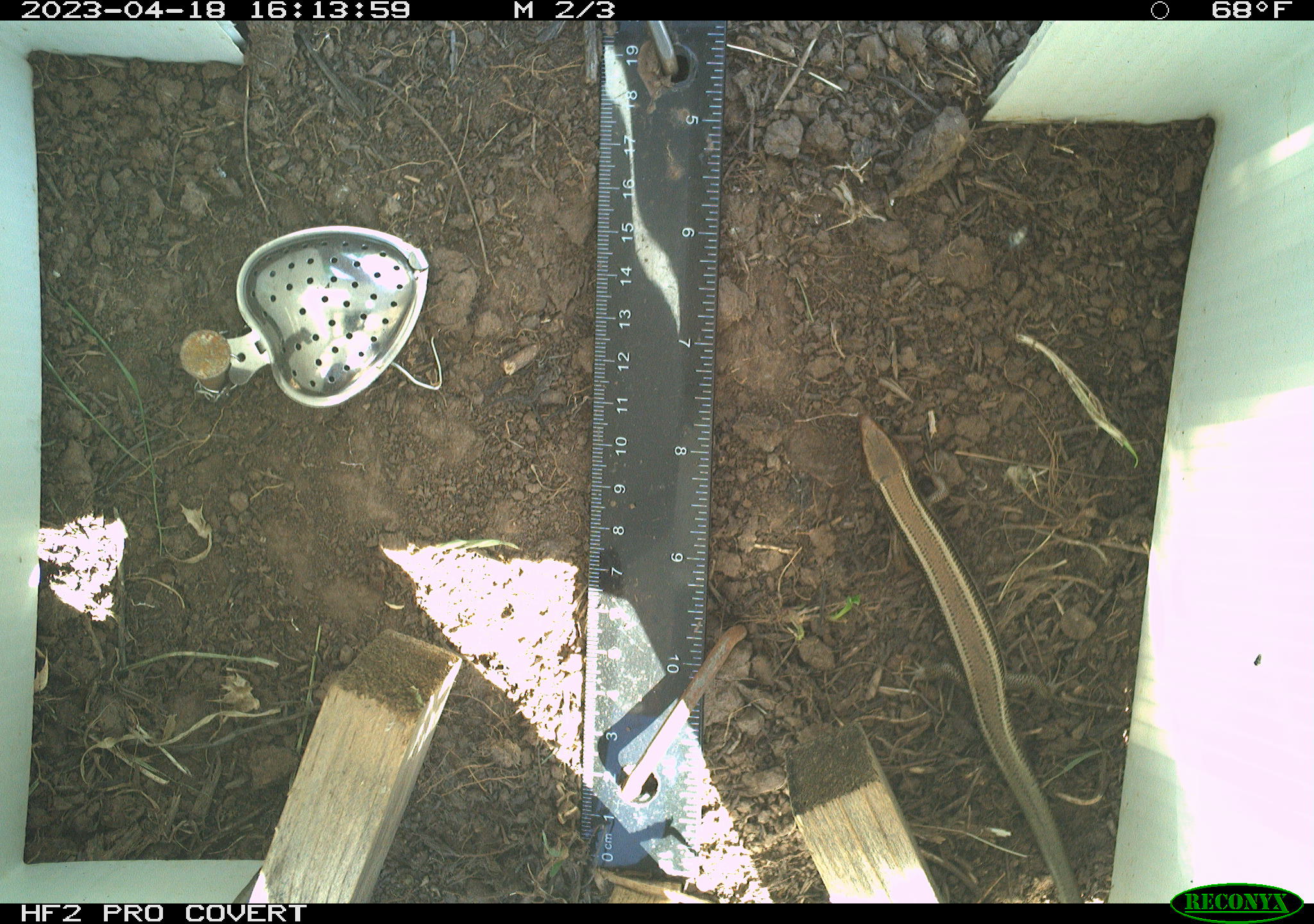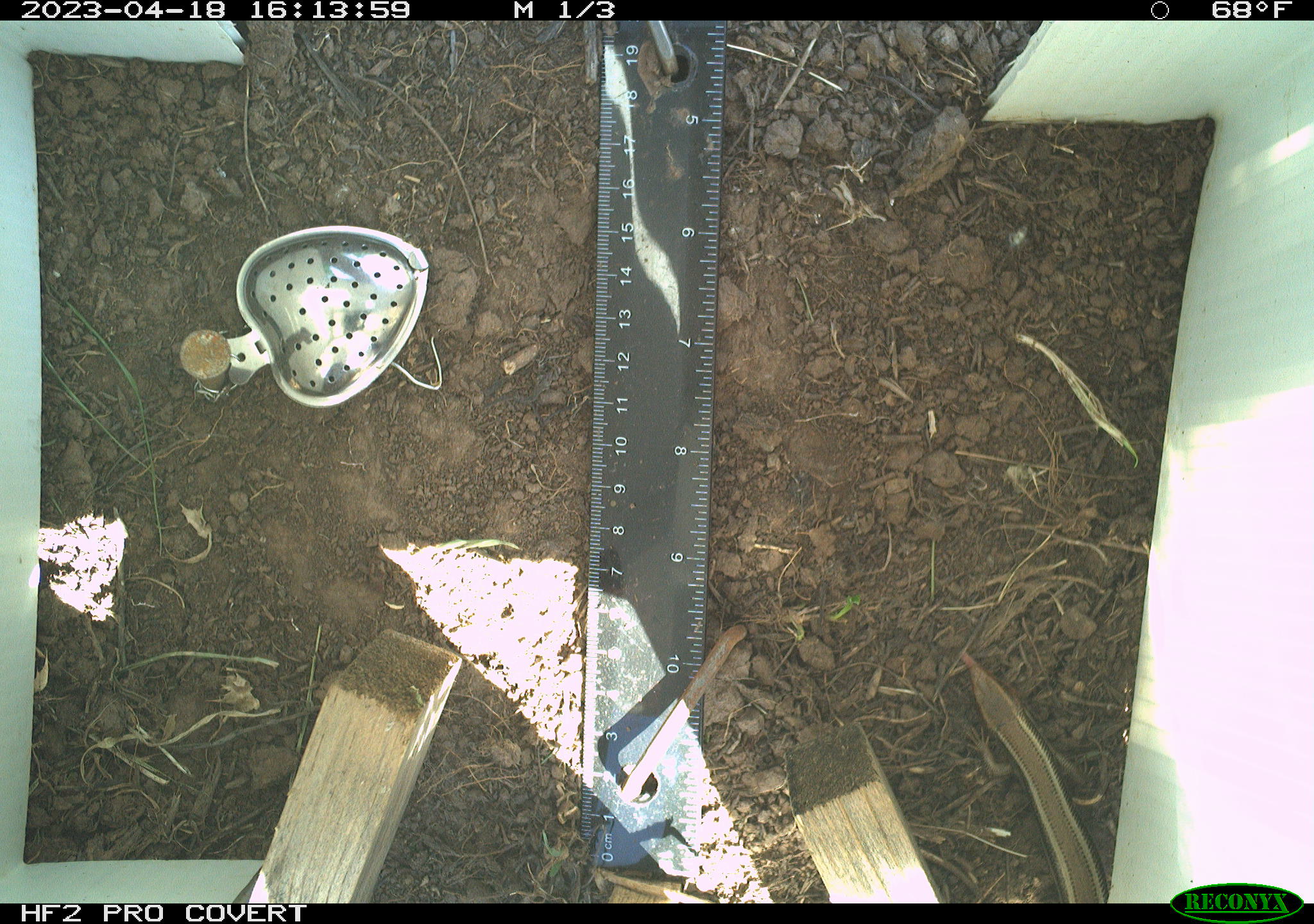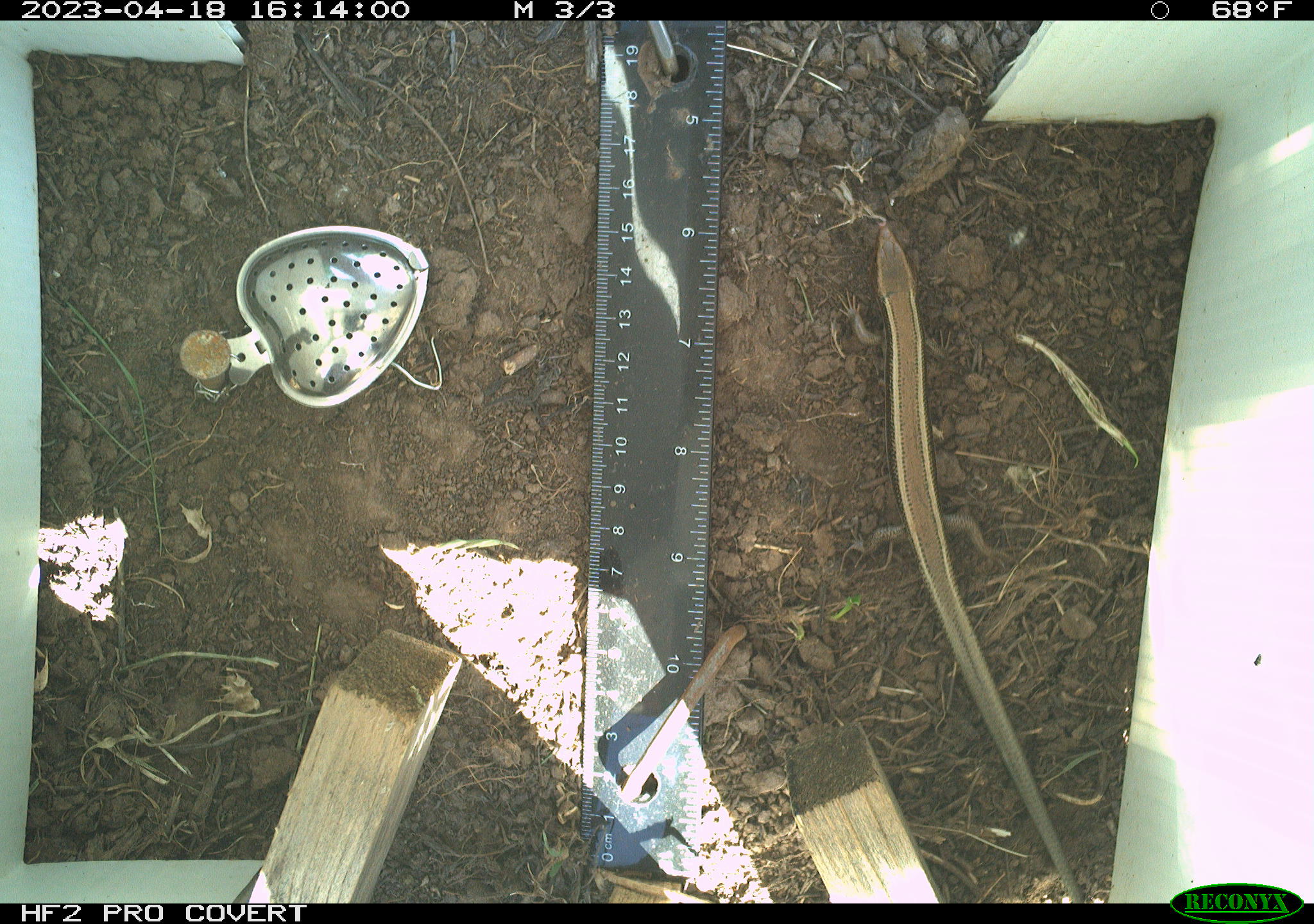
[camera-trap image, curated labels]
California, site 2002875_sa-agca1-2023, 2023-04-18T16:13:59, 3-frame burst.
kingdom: Animalia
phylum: Chordata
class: Reptilia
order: Squamata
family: Scincidae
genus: Plestiodon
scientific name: Plestiodon skiltonianus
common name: western skink